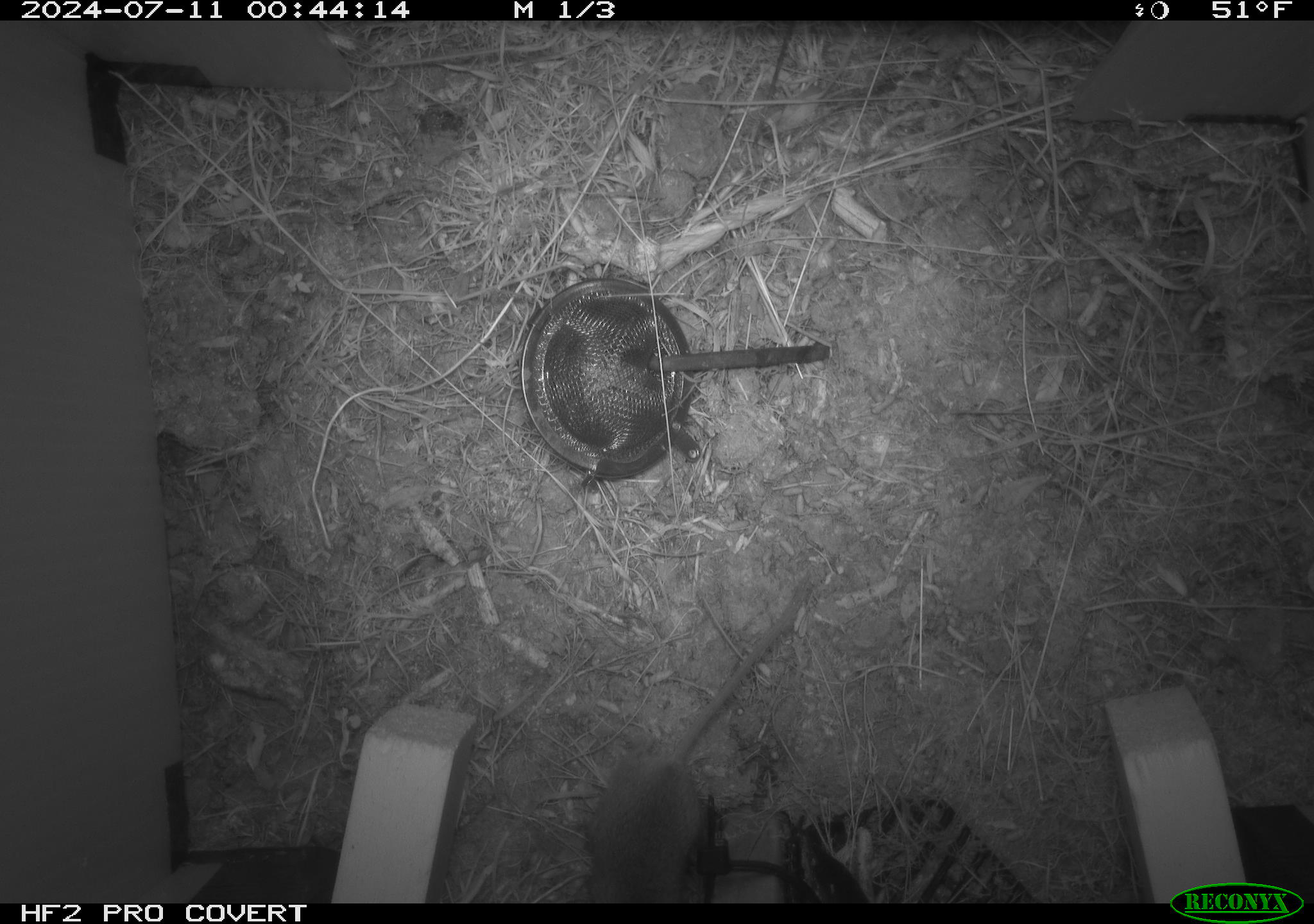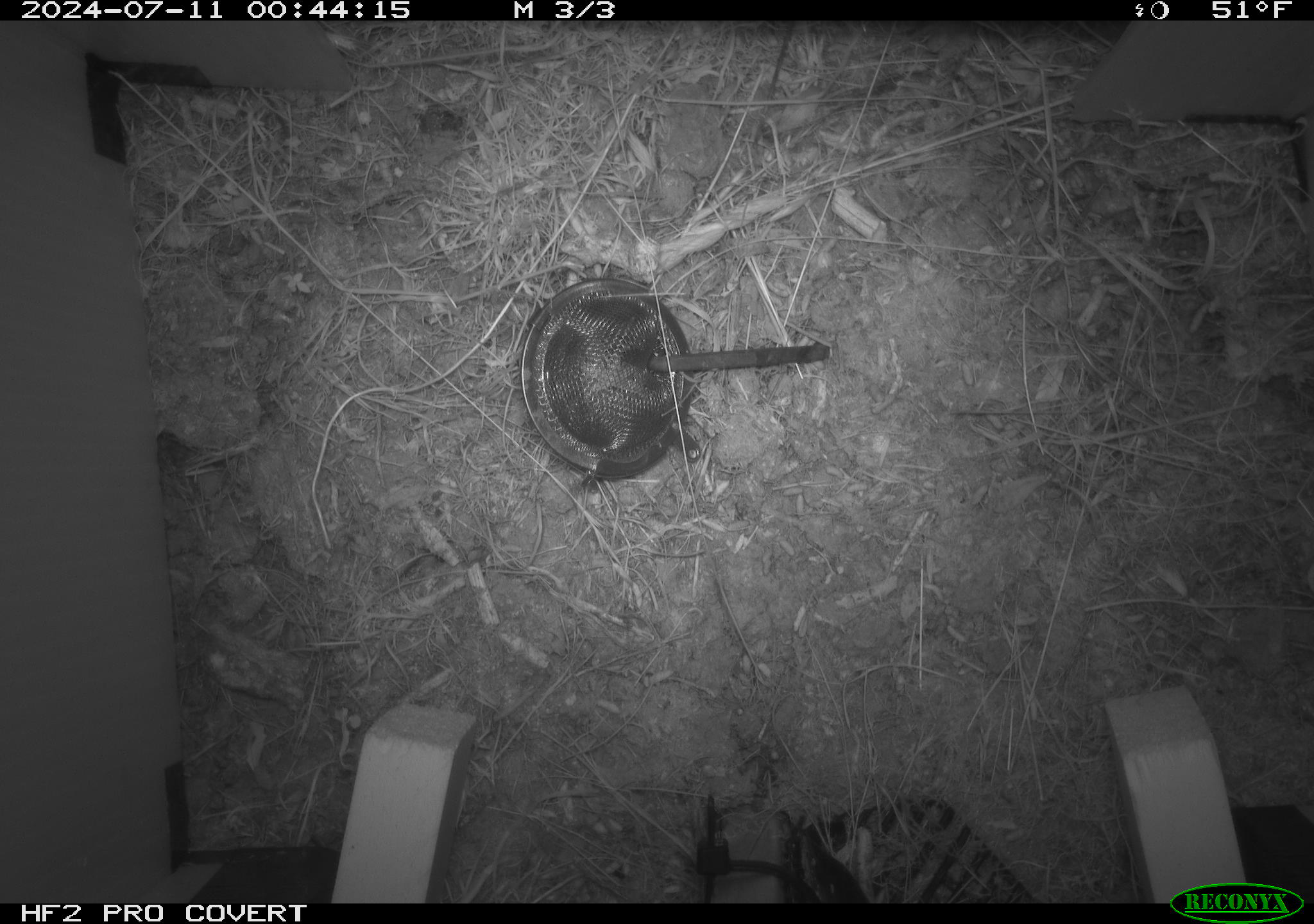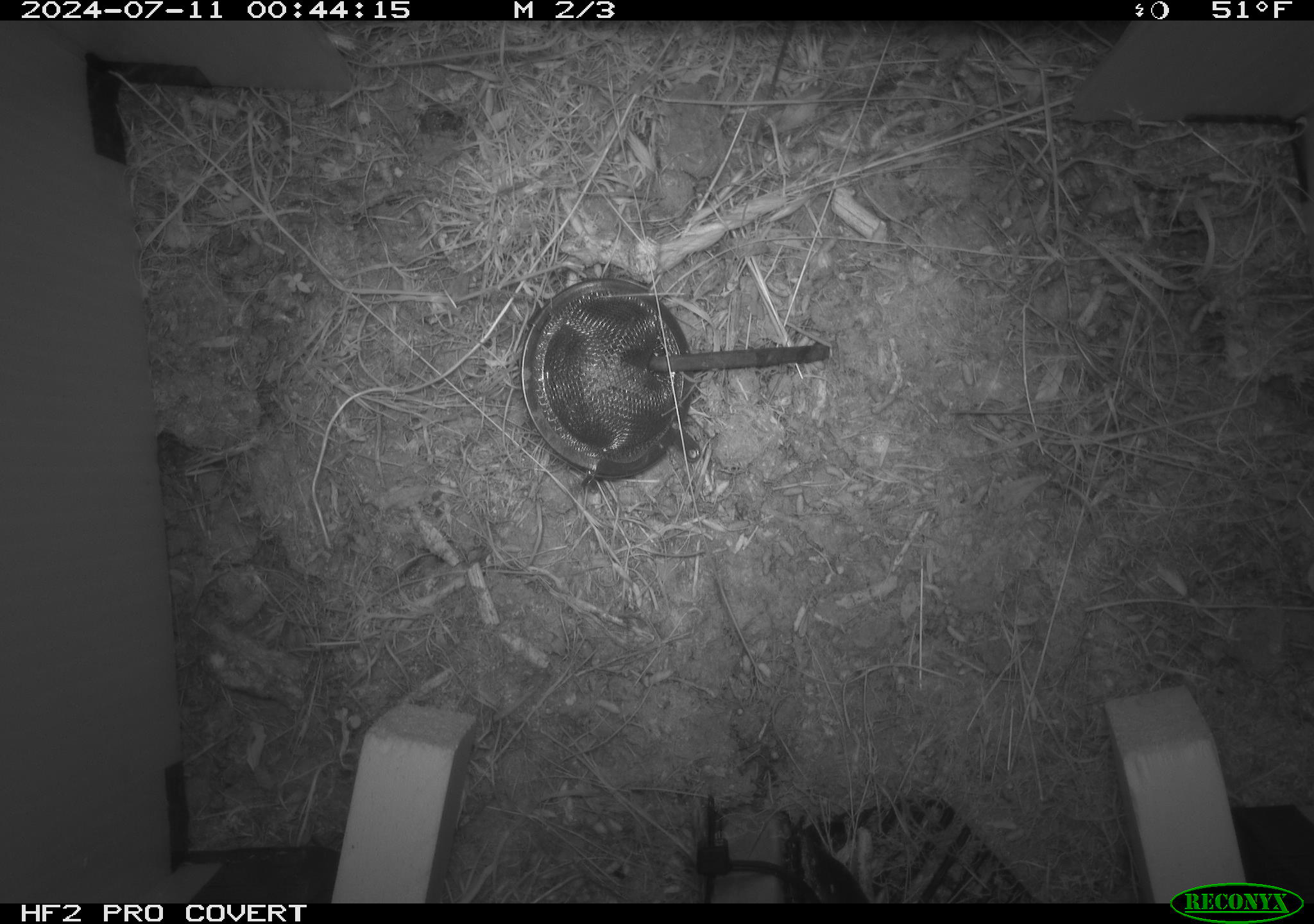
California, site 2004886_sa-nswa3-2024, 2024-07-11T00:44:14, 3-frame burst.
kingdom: Animalia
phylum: Chordata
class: Mammalia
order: Rodentia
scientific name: Rodentia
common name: rodent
Rodent (Rodentia).